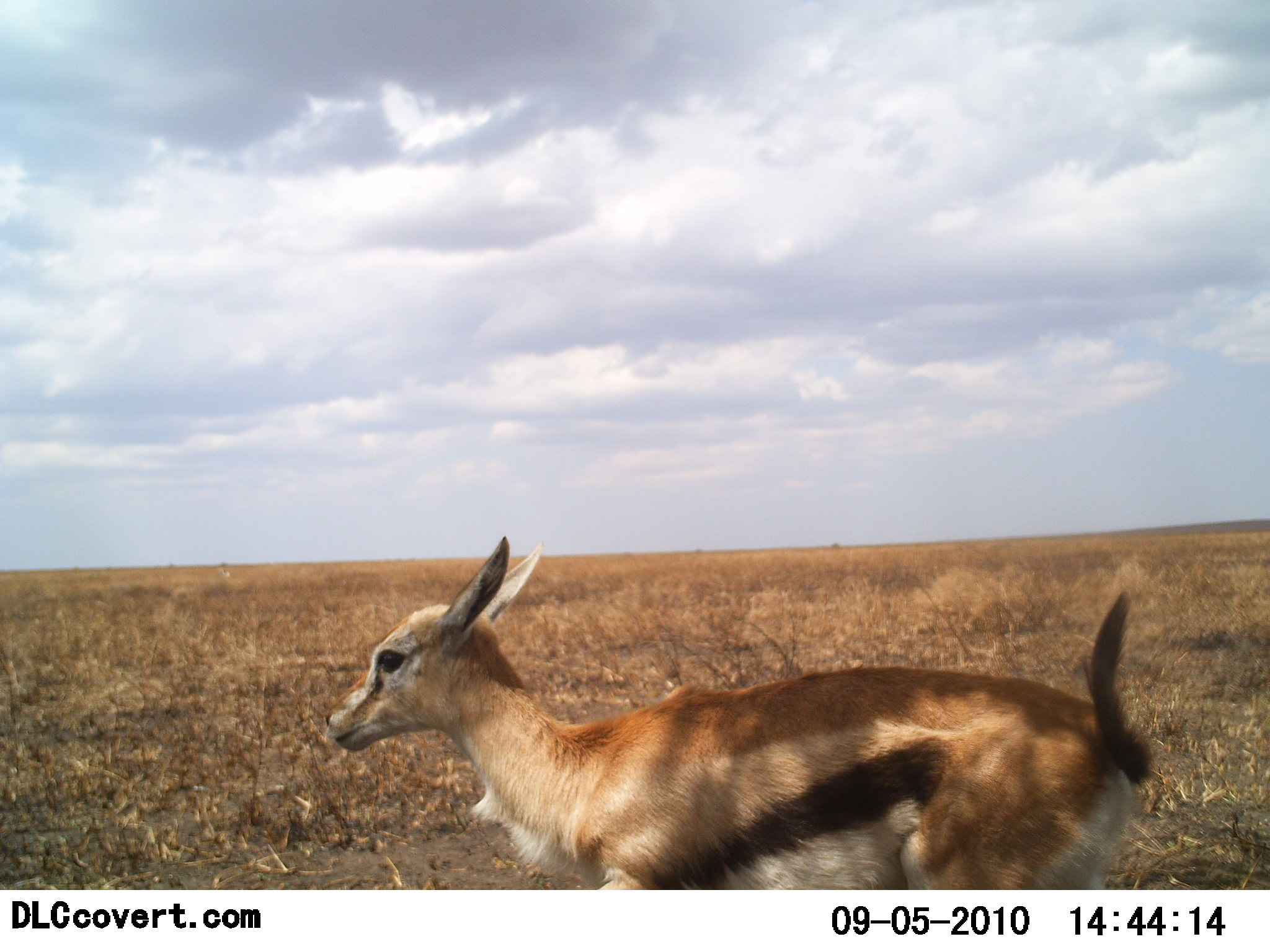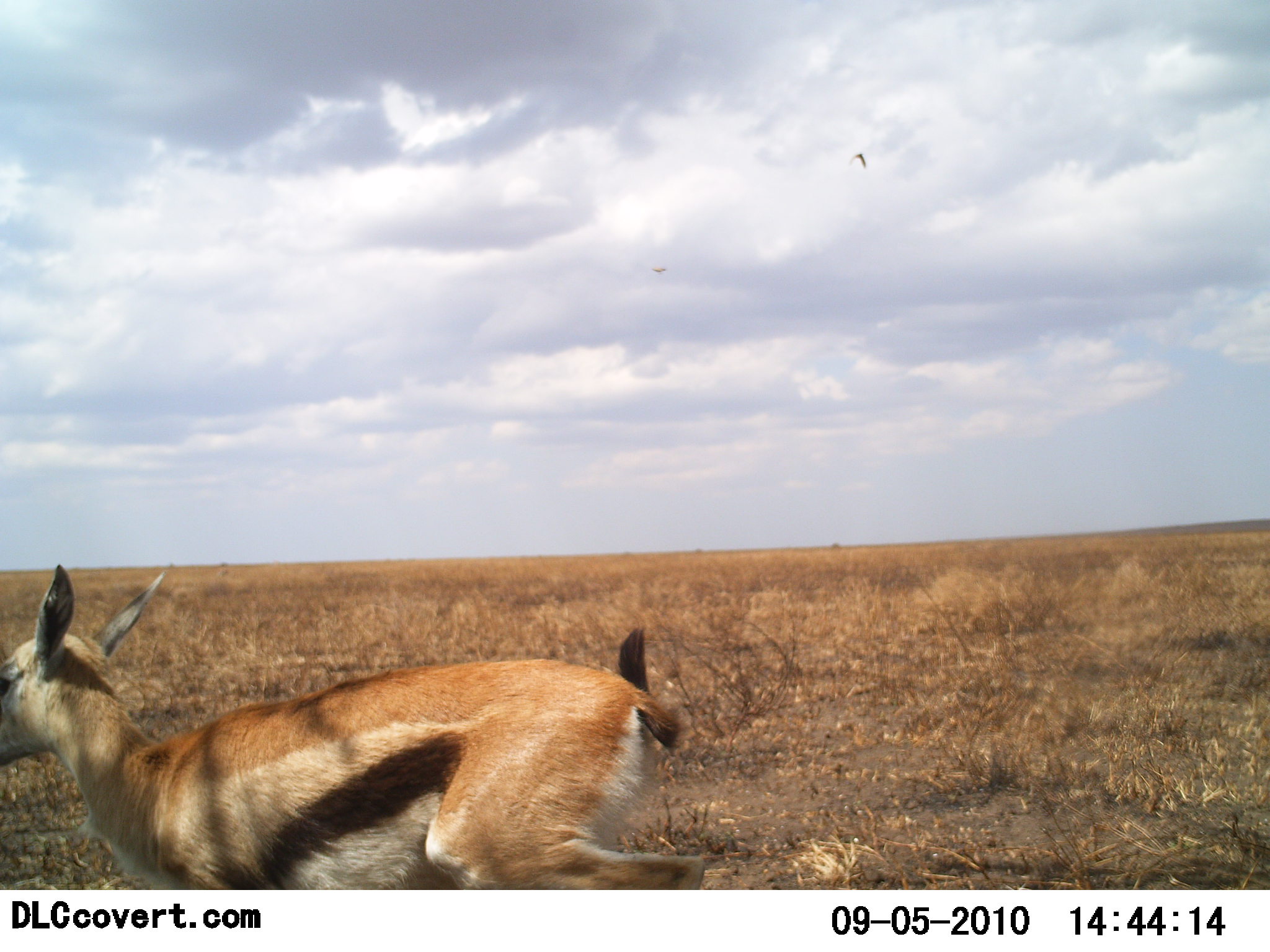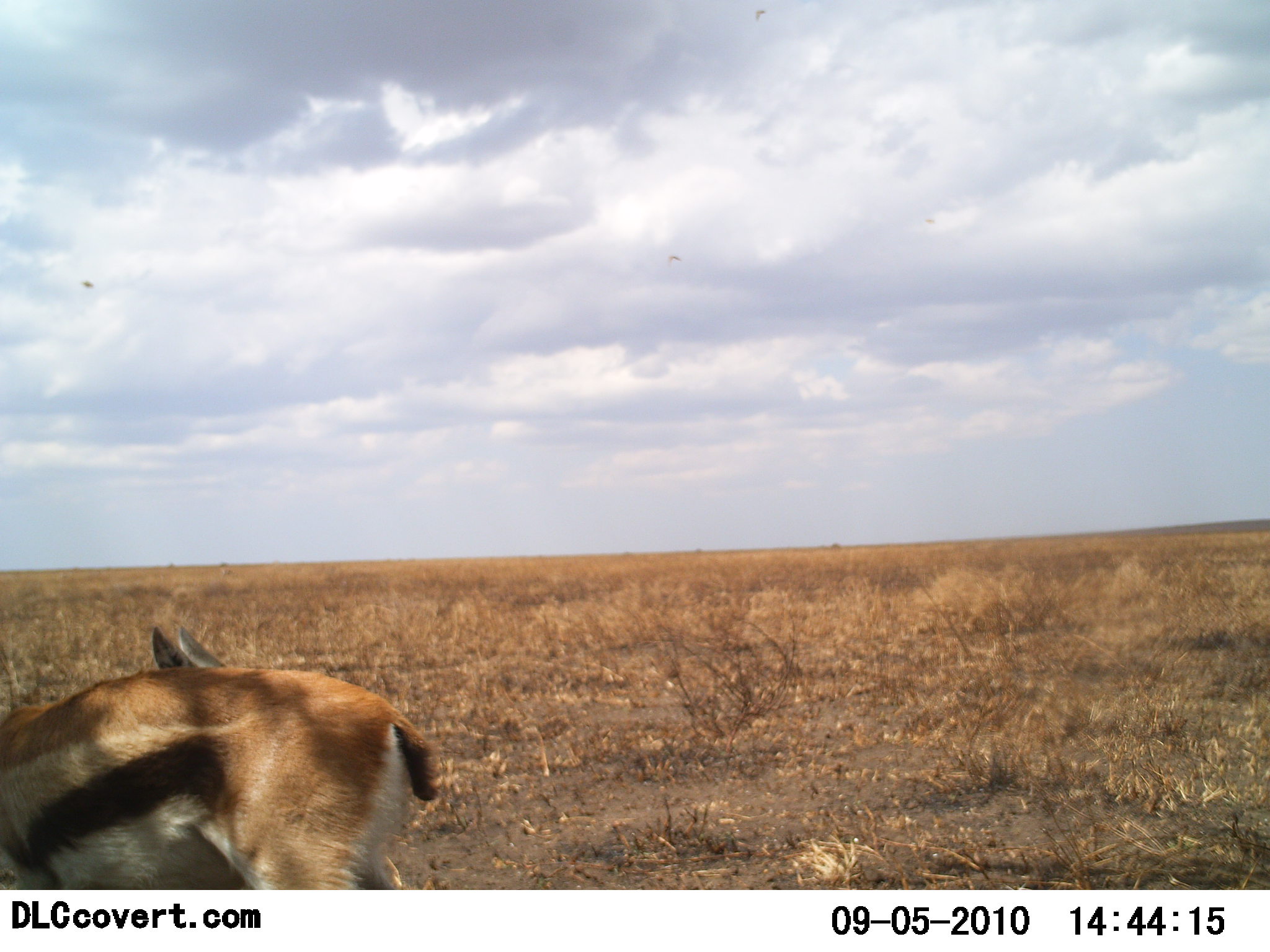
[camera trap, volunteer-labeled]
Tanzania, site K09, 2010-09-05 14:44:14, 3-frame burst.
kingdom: Animalia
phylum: Chordata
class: Mammalia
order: Artiodactyla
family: Bovidae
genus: Eudorcas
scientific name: Eudorcas thomsonii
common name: thomson's gazelle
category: gazellethomsons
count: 1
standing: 0%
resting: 0%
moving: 100%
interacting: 0%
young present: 14%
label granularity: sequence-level